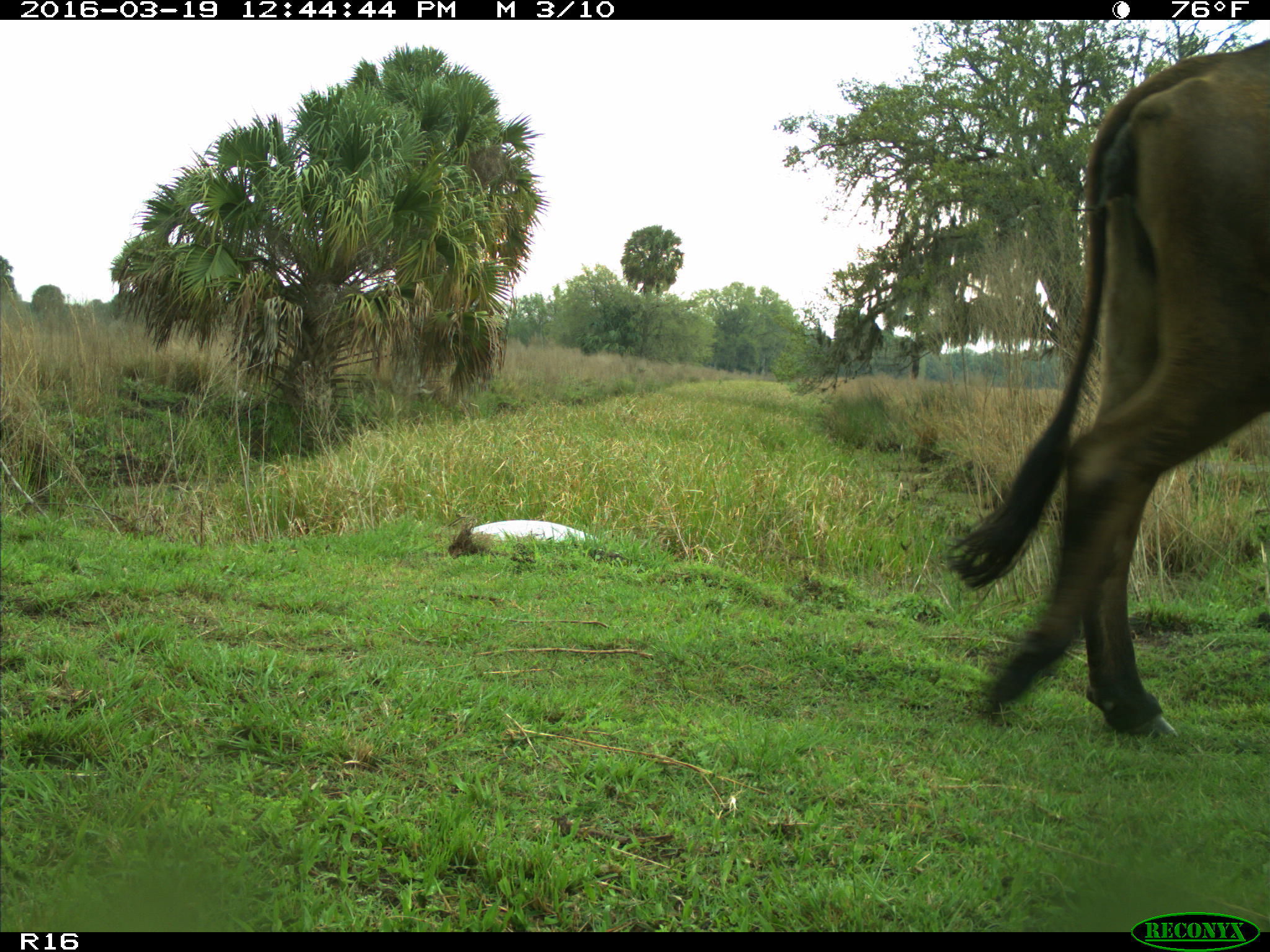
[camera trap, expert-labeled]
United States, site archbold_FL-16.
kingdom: Animalia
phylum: Chordata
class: Mammalia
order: Artiodactyla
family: Bovidae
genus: Bos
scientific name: Bos taurus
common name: domestic cow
Bos taurus (domestic cow).